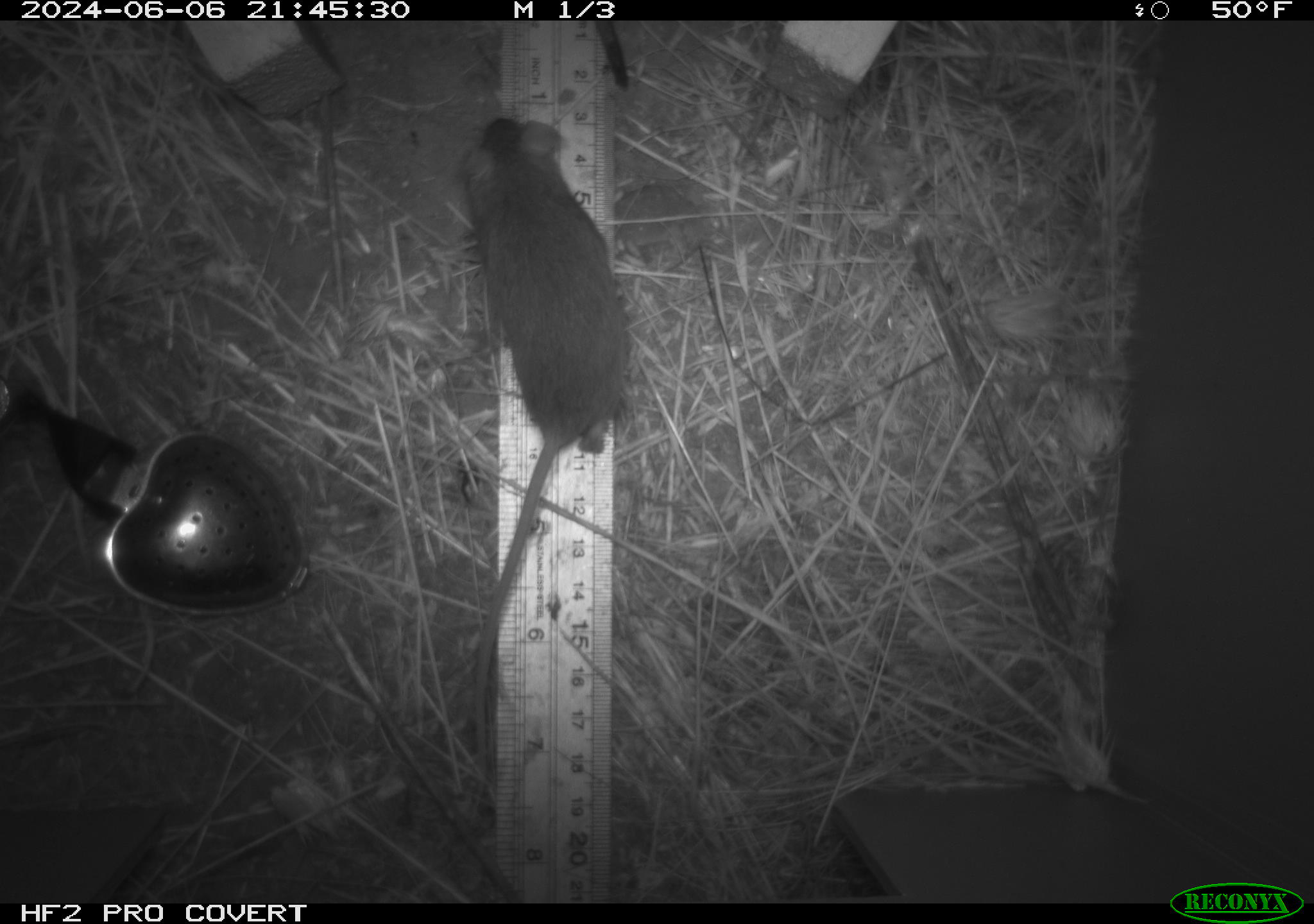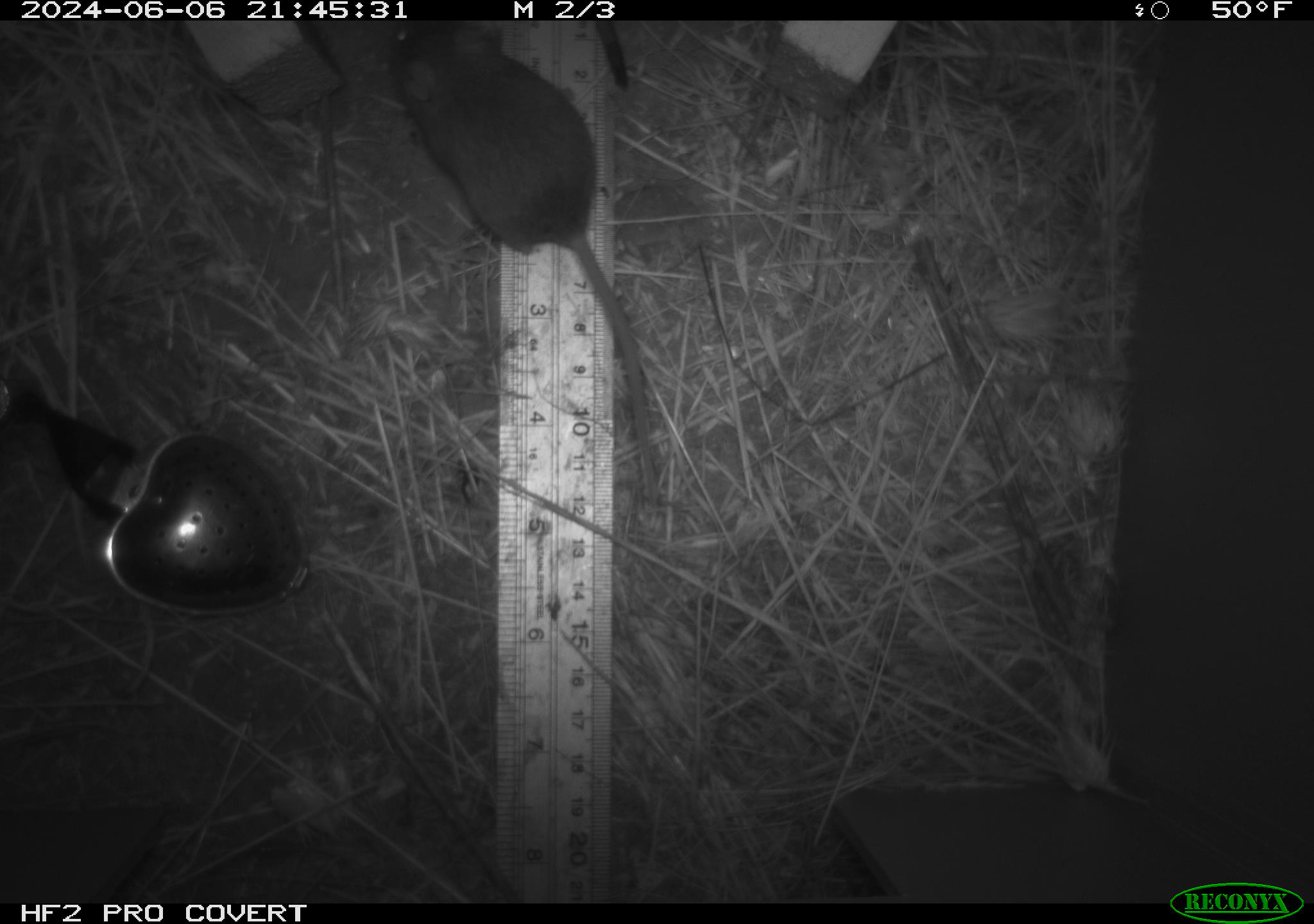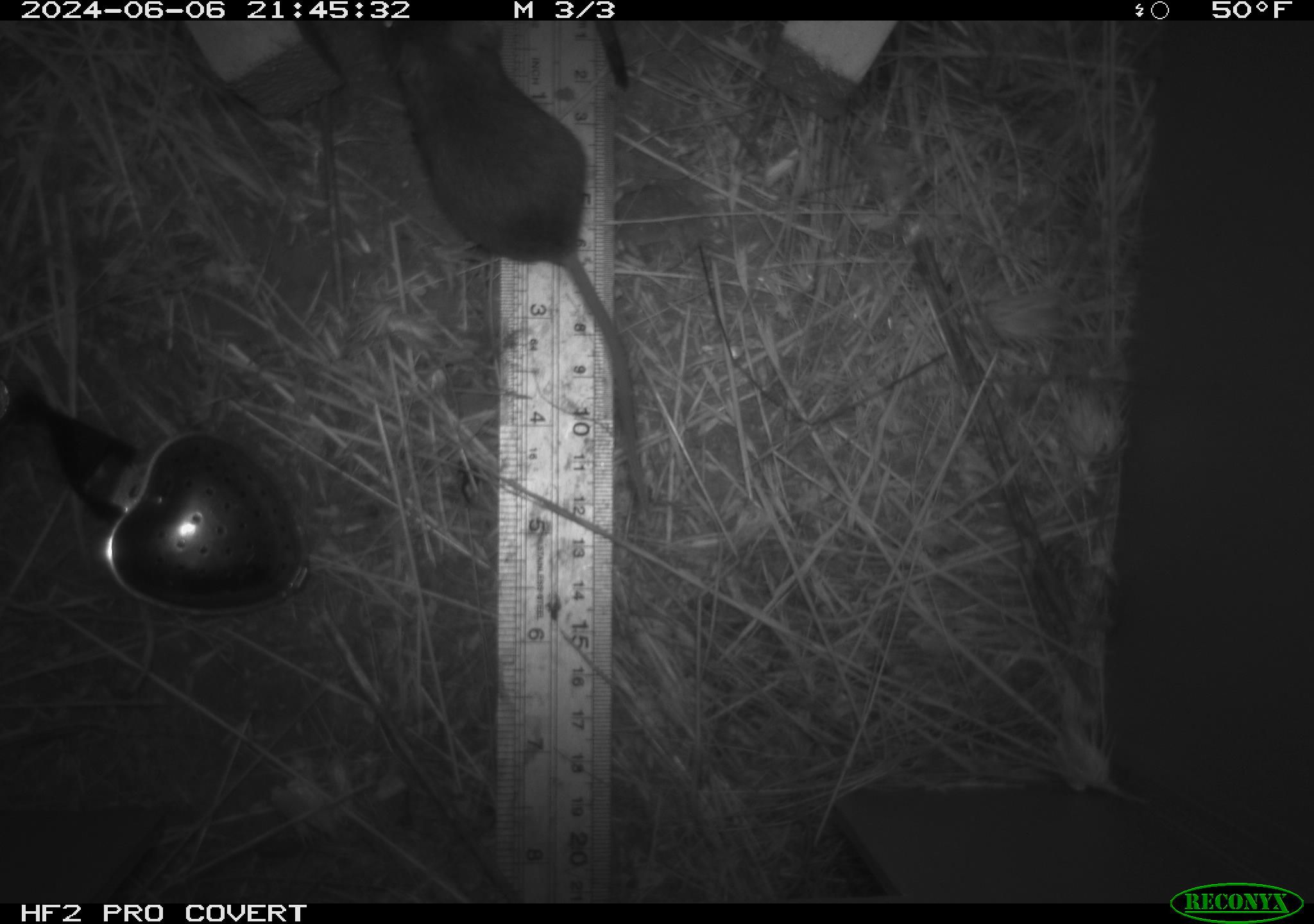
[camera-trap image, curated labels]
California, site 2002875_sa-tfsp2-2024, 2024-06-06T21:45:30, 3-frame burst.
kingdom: Animalia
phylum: Chordata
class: Mammalia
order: Rodentia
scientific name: Rodentia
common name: mouse species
Mouse species (Rodentia).